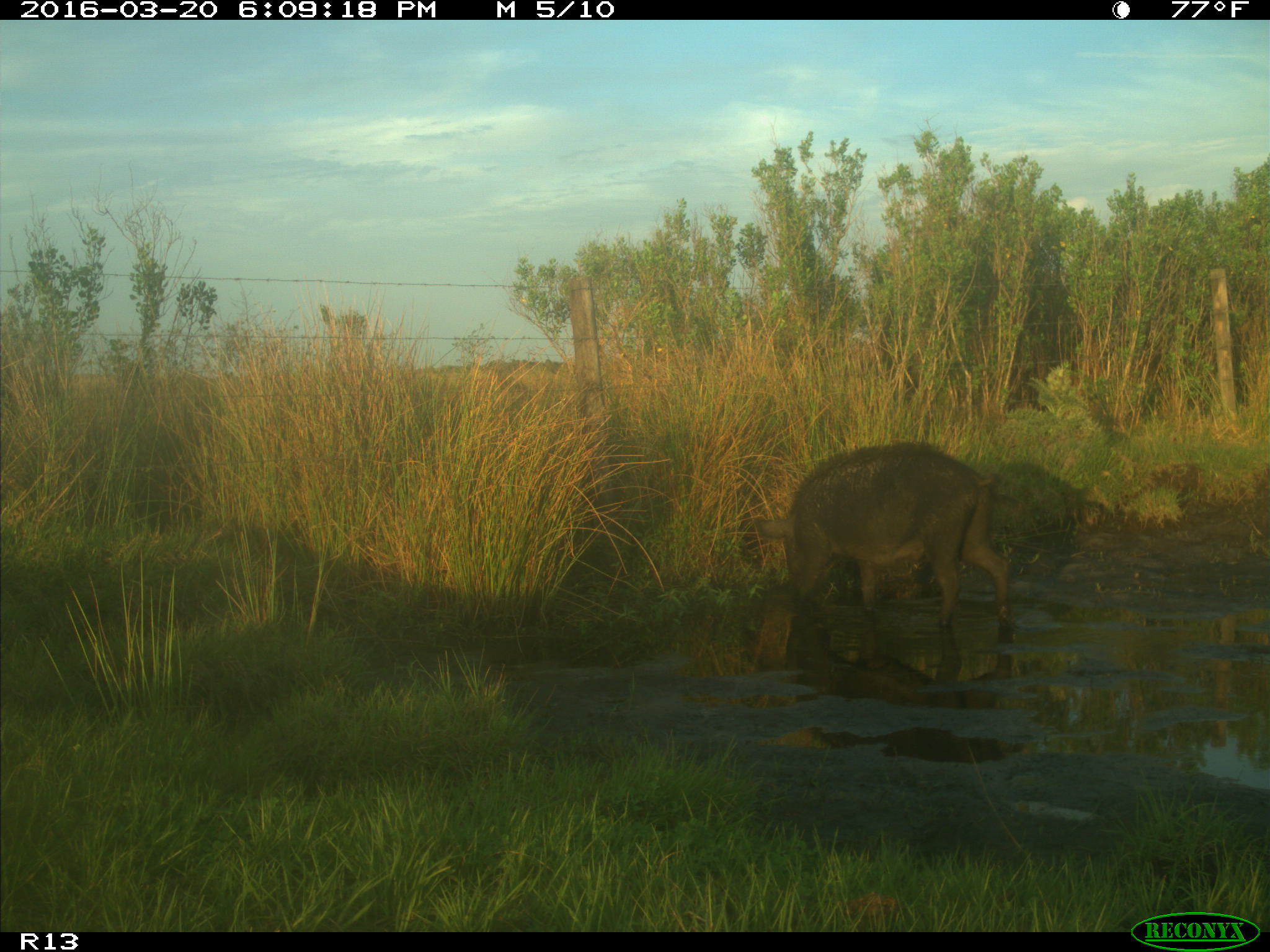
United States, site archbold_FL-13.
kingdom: Animalia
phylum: Chordata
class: Mammalia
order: Artiodactyla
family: Suidae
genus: Sus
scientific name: Sus scrofa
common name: wild boar